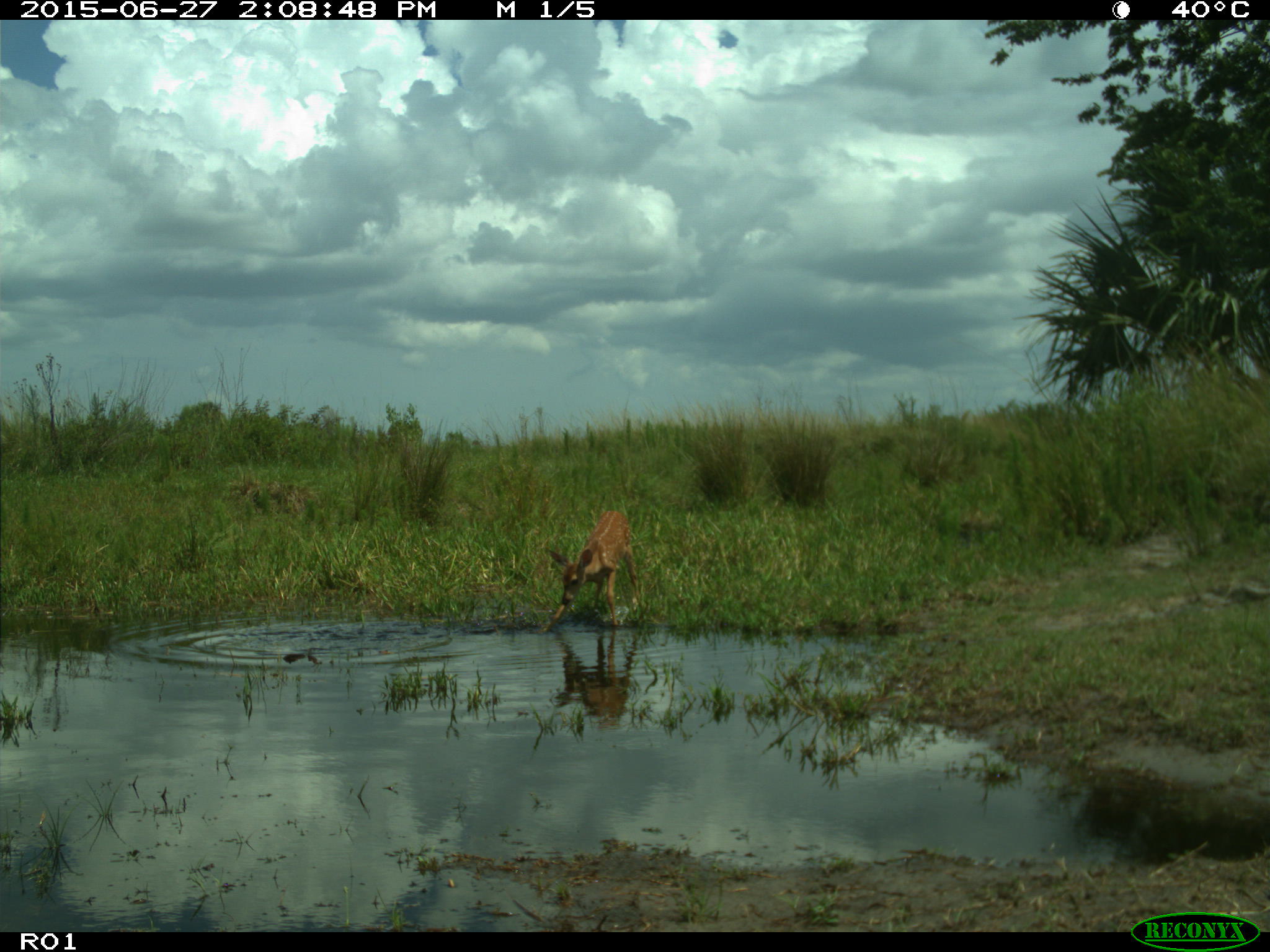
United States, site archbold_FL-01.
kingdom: Animalia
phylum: Chordata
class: Mammalia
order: Artiodactyla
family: Cervidae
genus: Odocoileus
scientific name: Odocoileus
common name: deer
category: unidentified deer